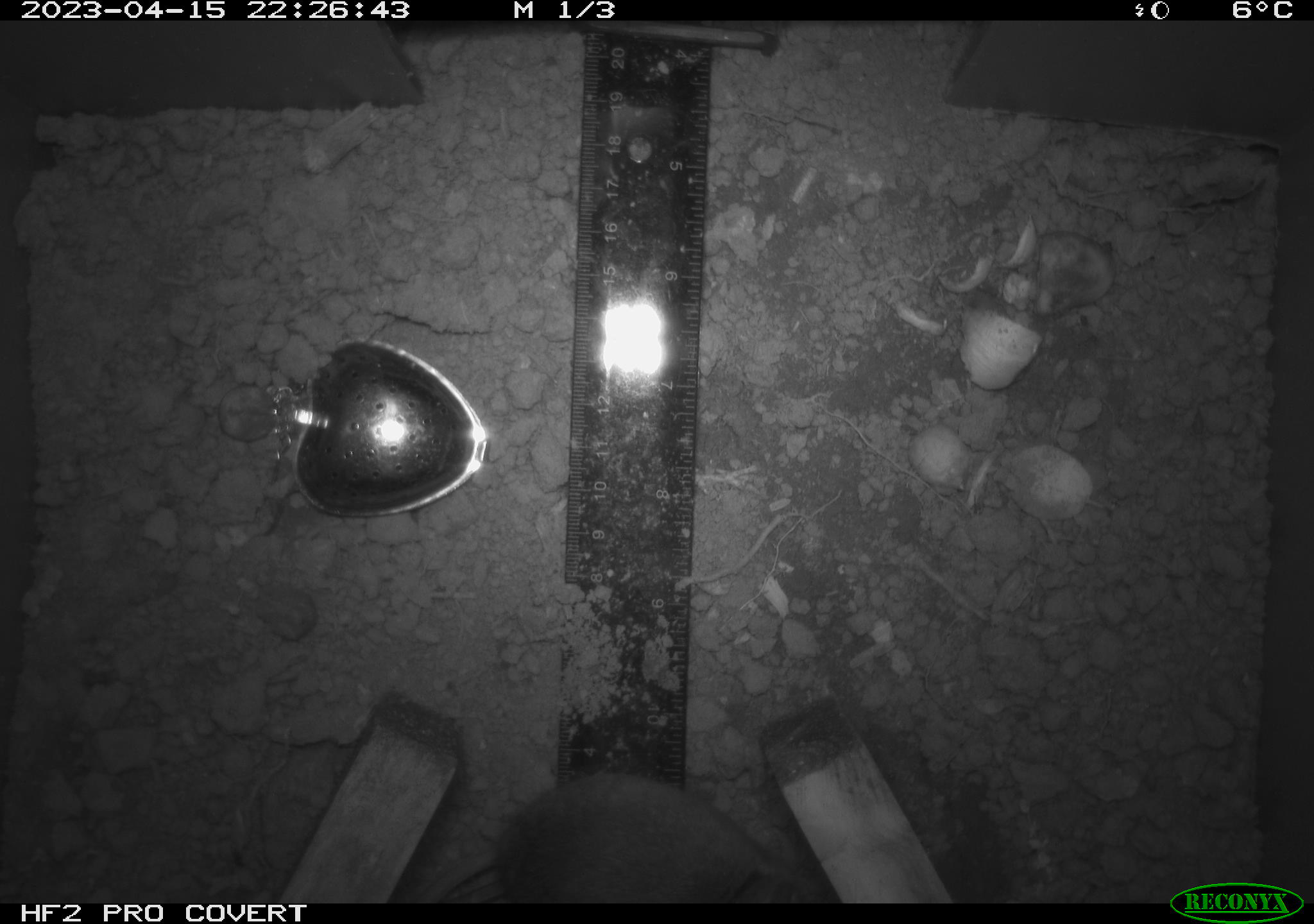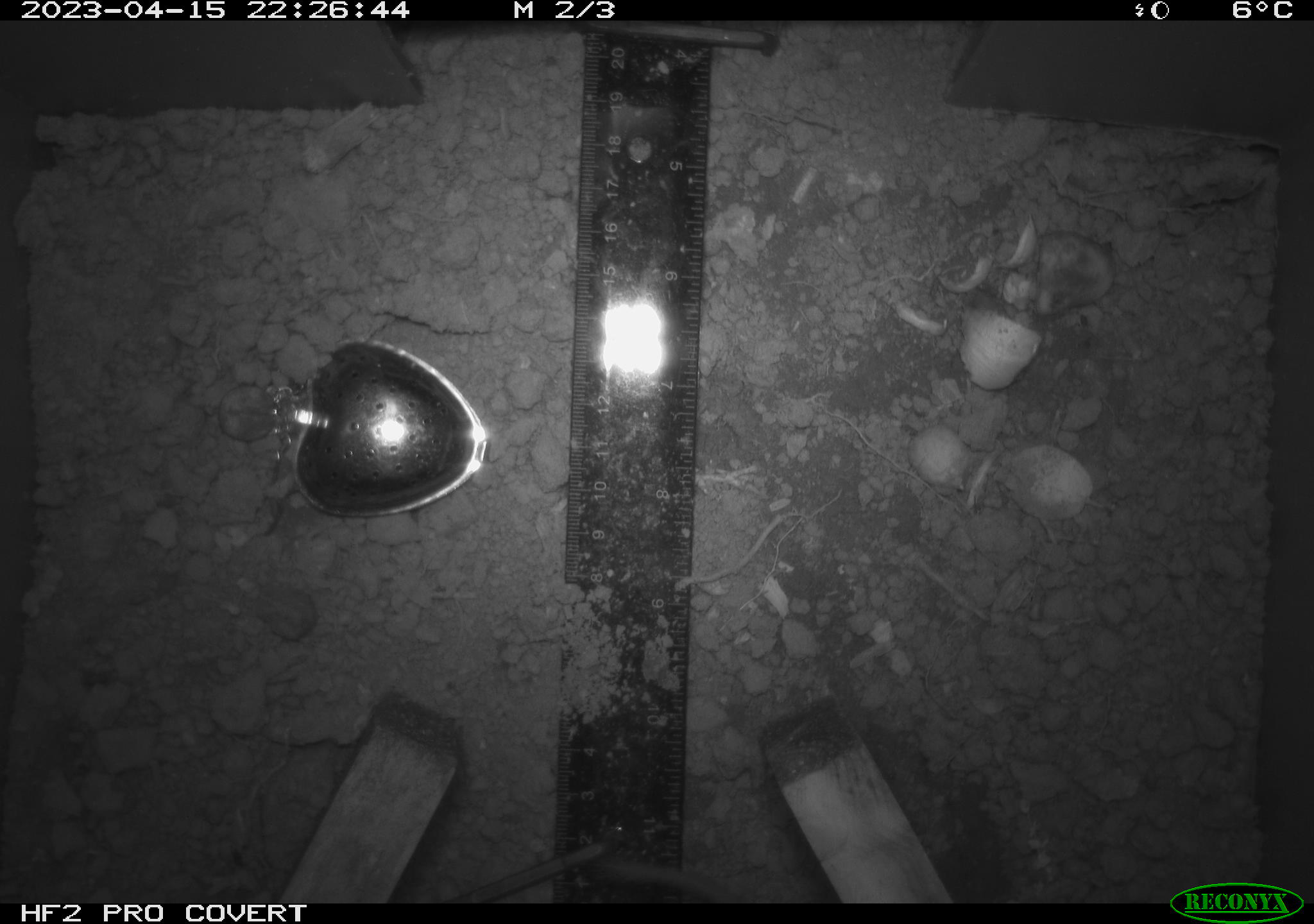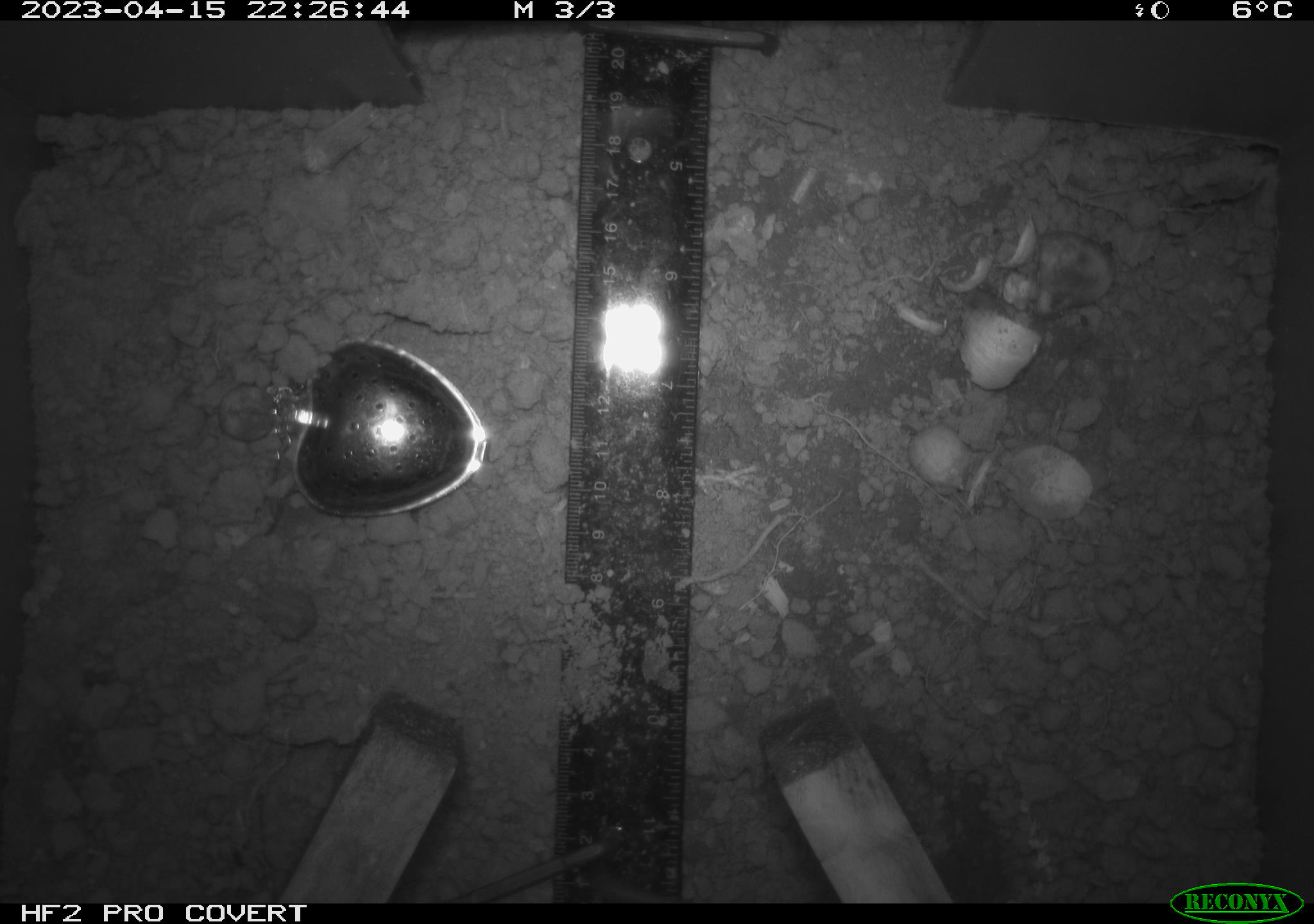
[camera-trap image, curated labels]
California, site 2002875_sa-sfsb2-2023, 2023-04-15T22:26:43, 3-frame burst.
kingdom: Animalia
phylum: Chordata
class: Mammalia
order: Rodentia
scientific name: Rodentia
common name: mouse species